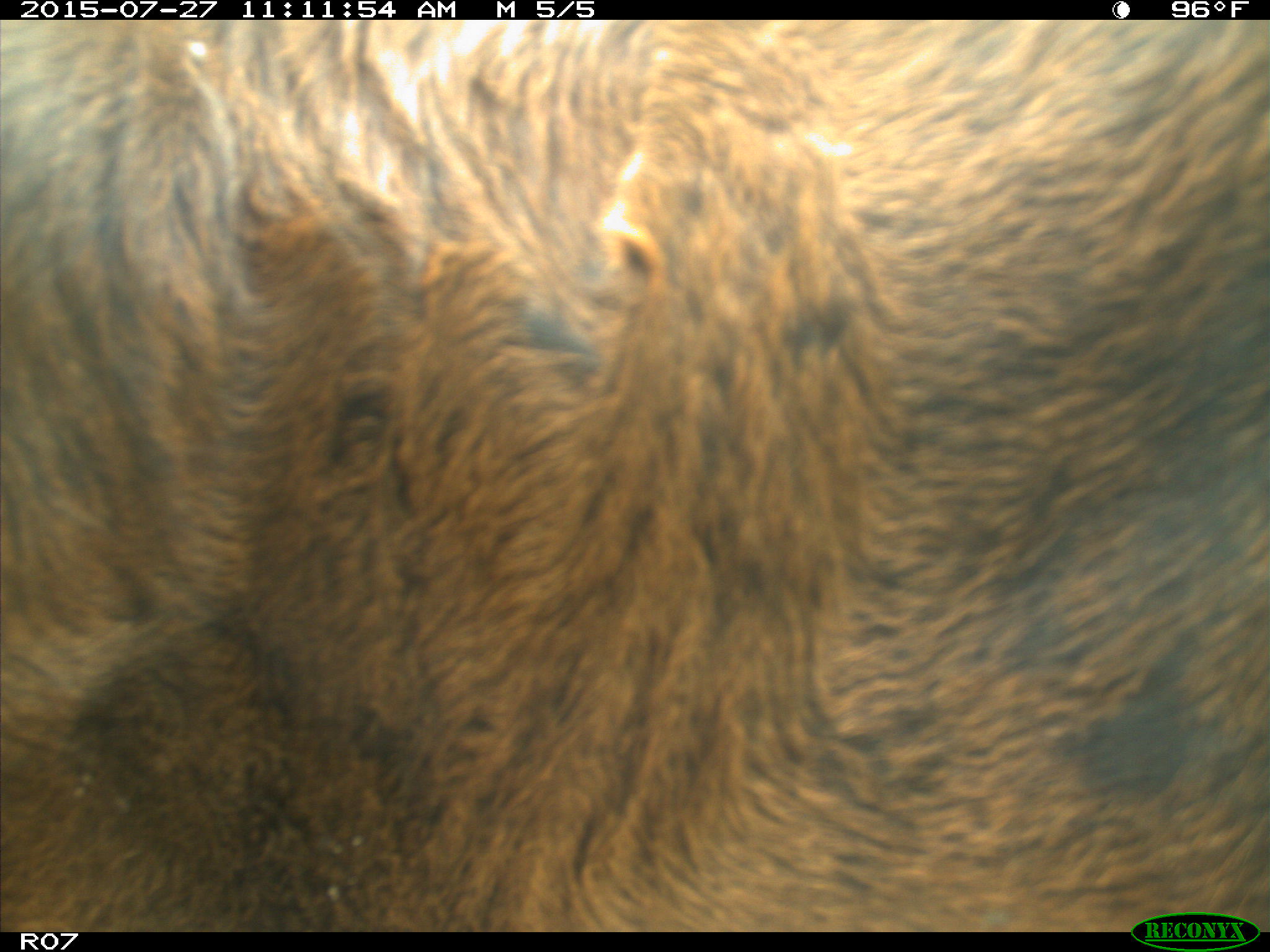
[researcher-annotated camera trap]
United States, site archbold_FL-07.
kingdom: Animalia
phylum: Chordata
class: Mammalia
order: Artiodactyla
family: Bovidae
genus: Bos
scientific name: Bos taurus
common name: domestic cow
Bos taurus (domestic cow).